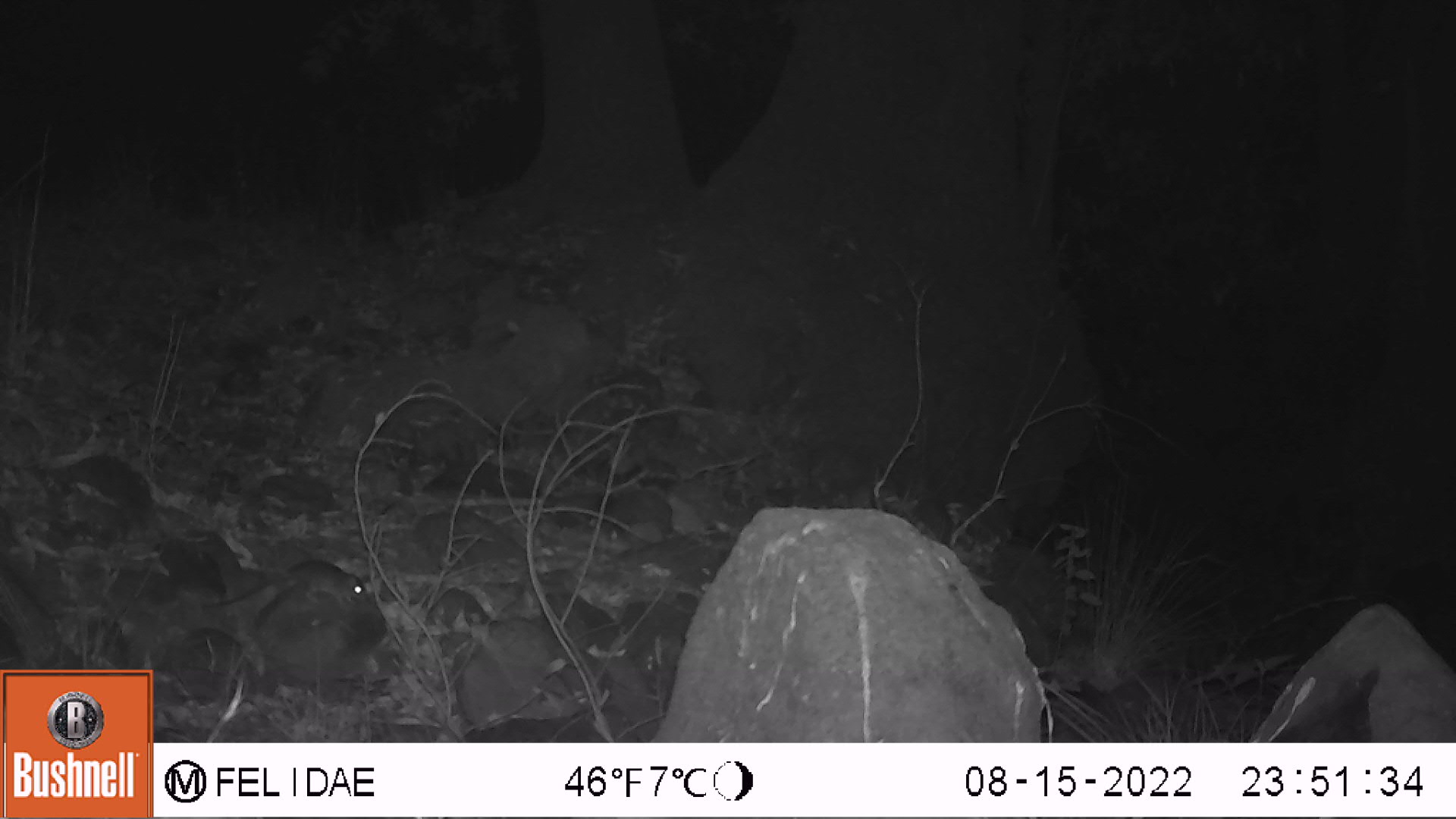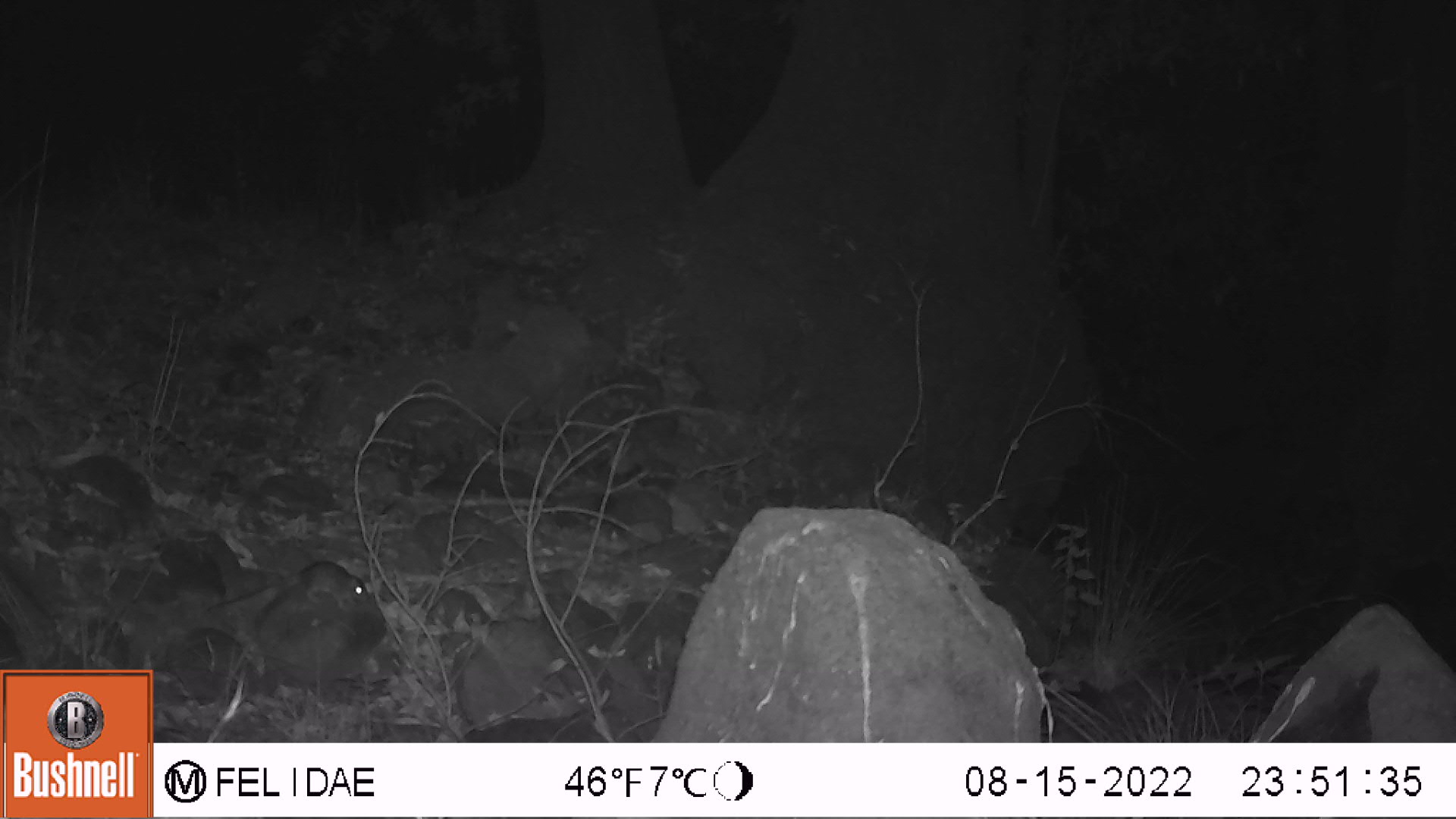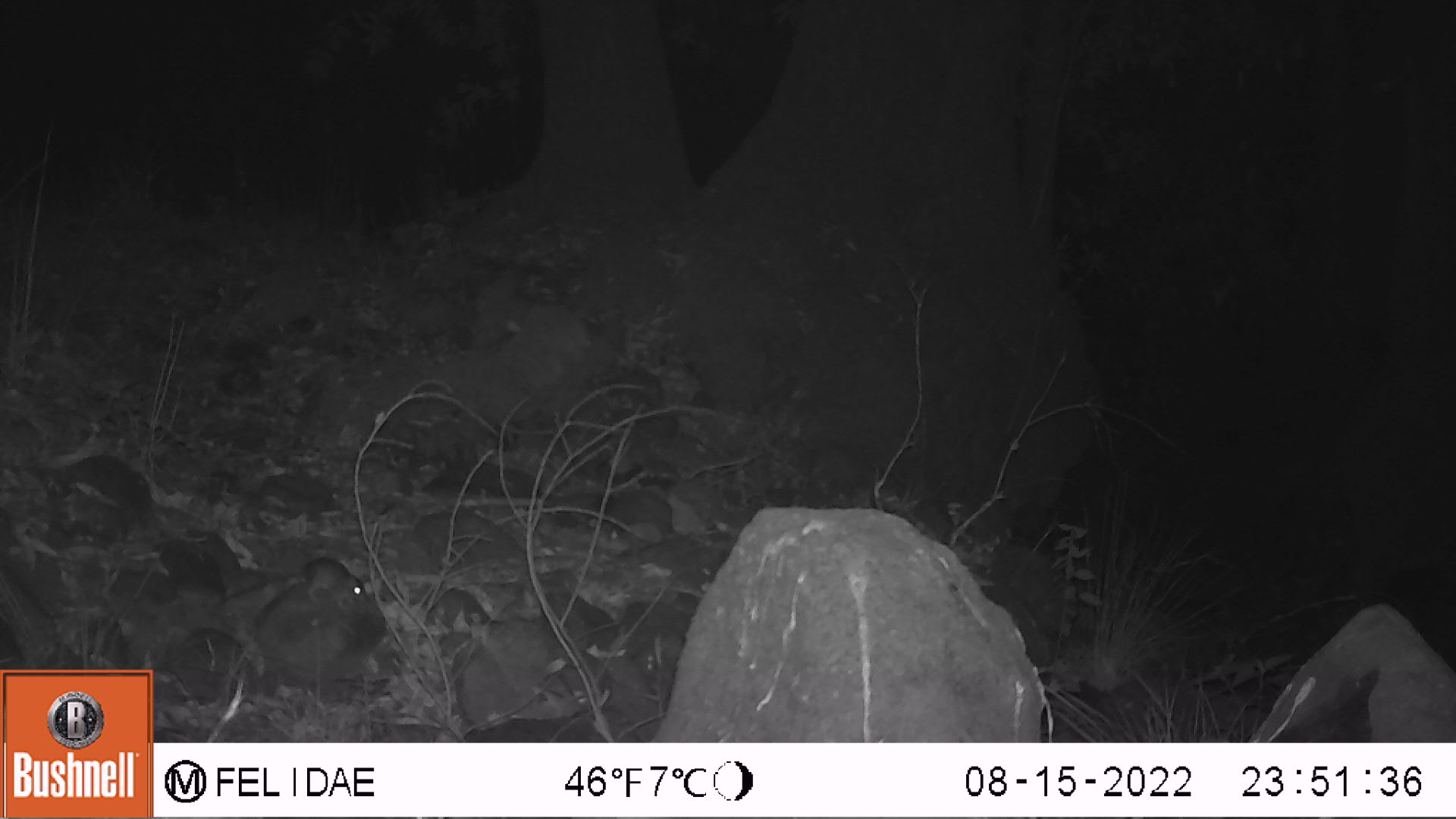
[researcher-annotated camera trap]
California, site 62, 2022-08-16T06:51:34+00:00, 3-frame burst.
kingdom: Animalia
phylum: Chordata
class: Mammalia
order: Rodentia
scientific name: Rodentia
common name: mouse or rat